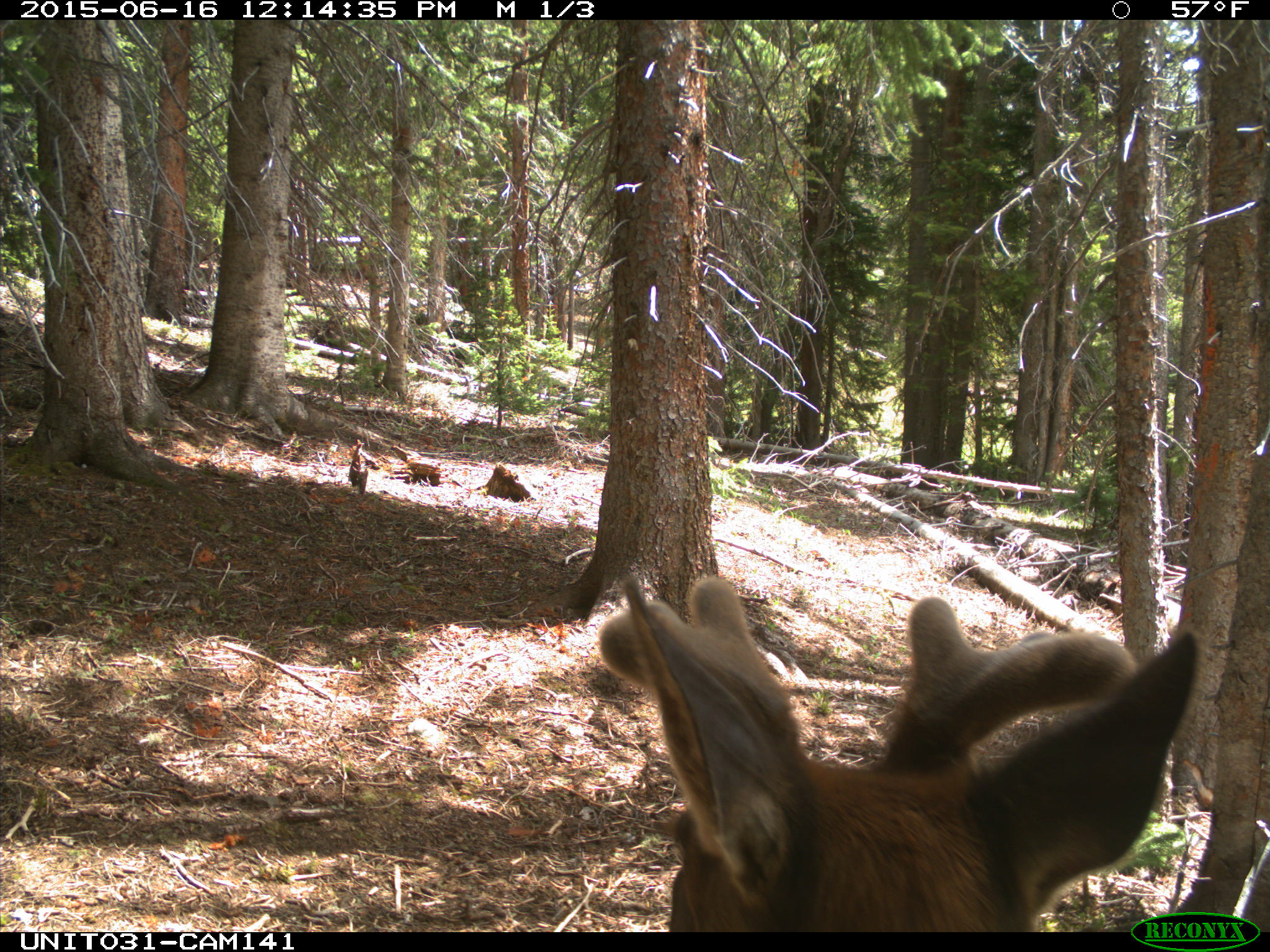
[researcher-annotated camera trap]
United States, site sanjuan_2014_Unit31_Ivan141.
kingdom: Animalia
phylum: Chordata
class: Mammalia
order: Artiodactyla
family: Cervidae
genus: Cervus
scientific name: Cervus elaphus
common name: red deer